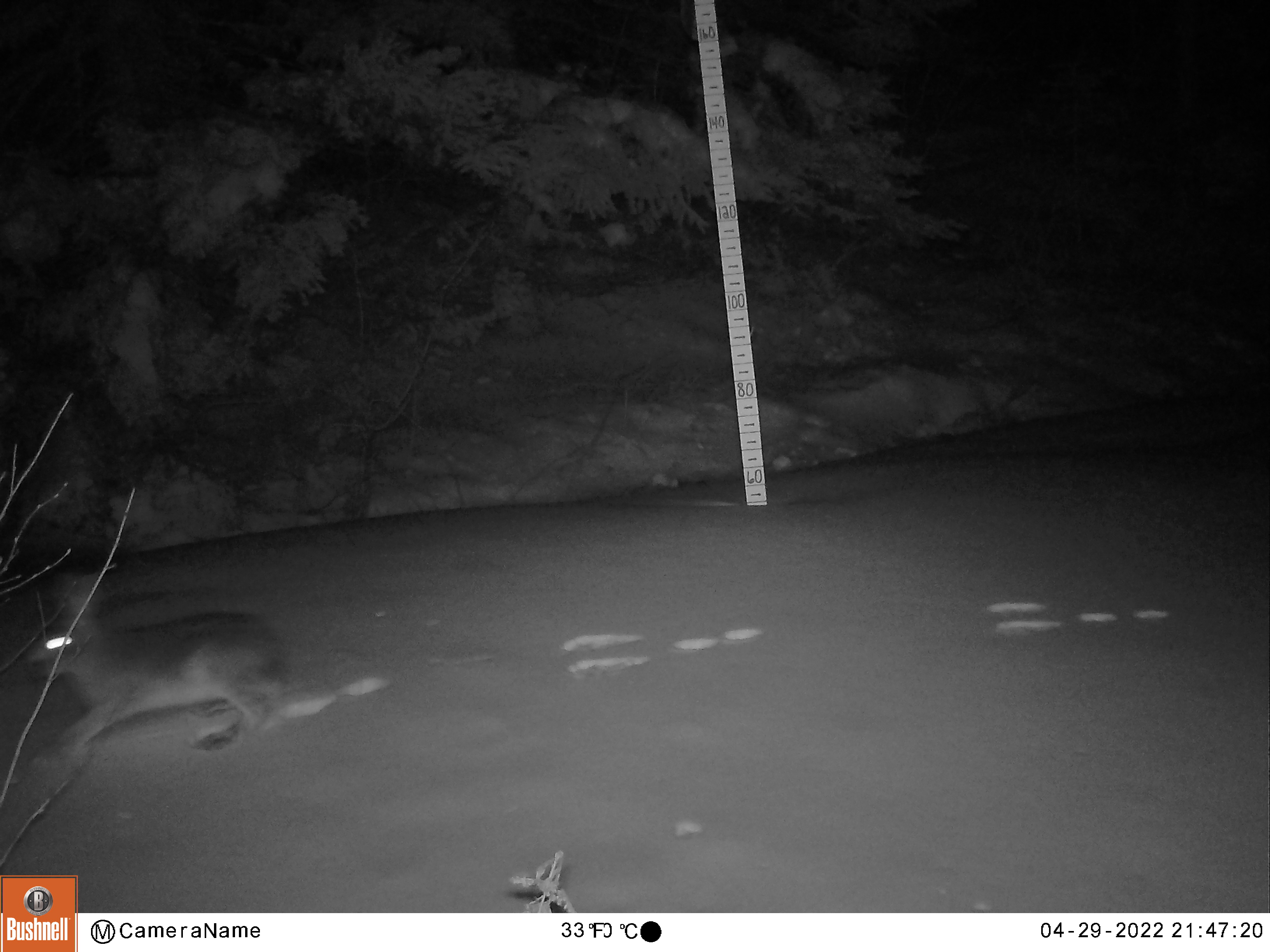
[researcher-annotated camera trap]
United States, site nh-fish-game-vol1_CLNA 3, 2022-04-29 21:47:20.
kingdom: Animalia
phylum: Chordata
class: Mammalia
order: Lagomorpha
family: Leporidae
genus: Lepus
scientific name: Lepus americanus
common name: snowshoe hare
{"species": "snowshoe hare (Lepus americanus)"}